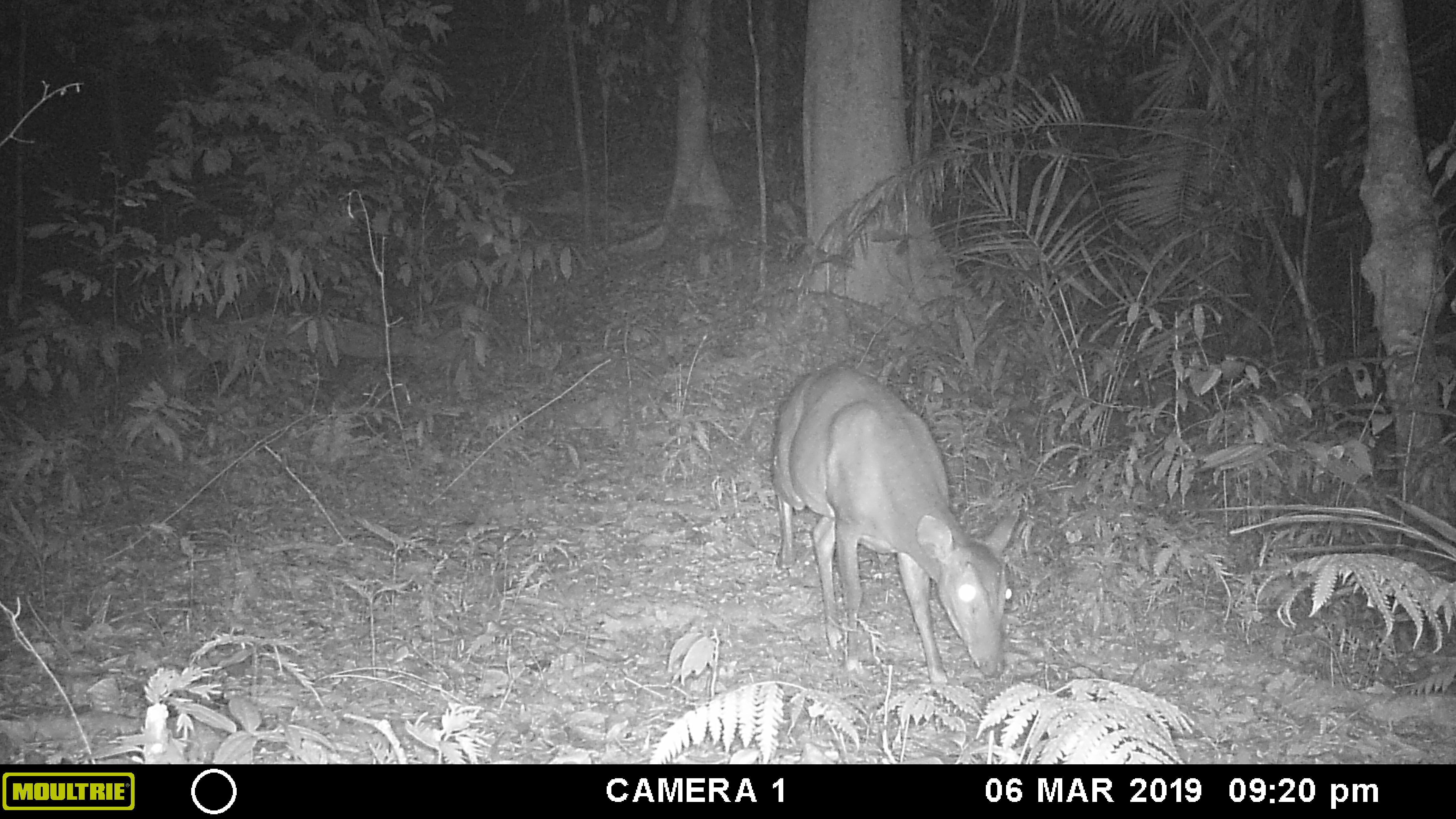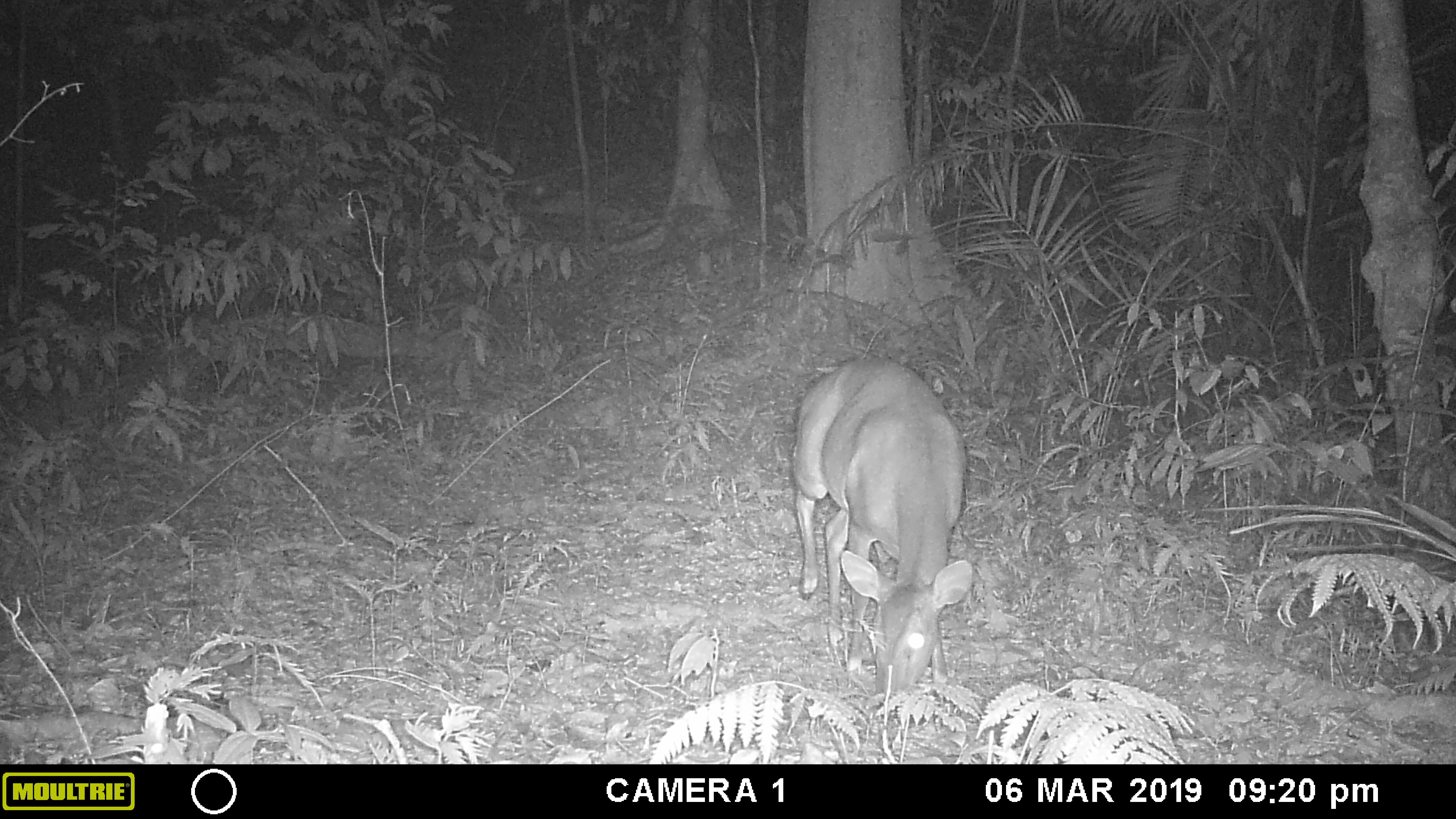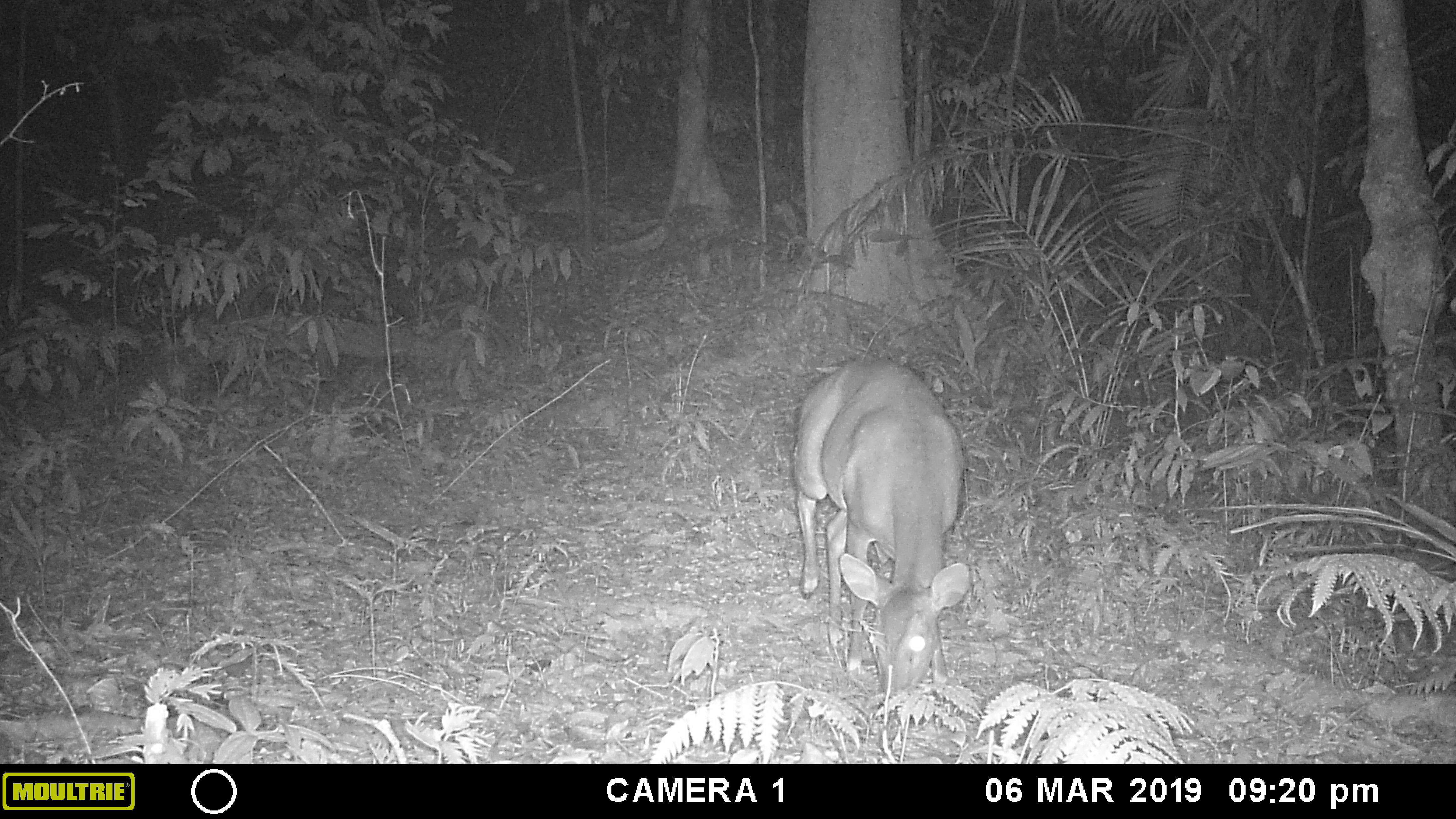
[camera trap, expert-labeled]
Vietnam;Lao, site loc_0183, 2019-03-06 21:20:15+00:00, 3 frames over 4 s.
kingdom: Animalia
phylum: Chordata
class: Mammalia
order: Artiodactyla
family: Cervidae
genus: Muntiacus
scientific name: Muntiacus vuquangensis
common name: large-antlered muntjac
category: large antlered muntjac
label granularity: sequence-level